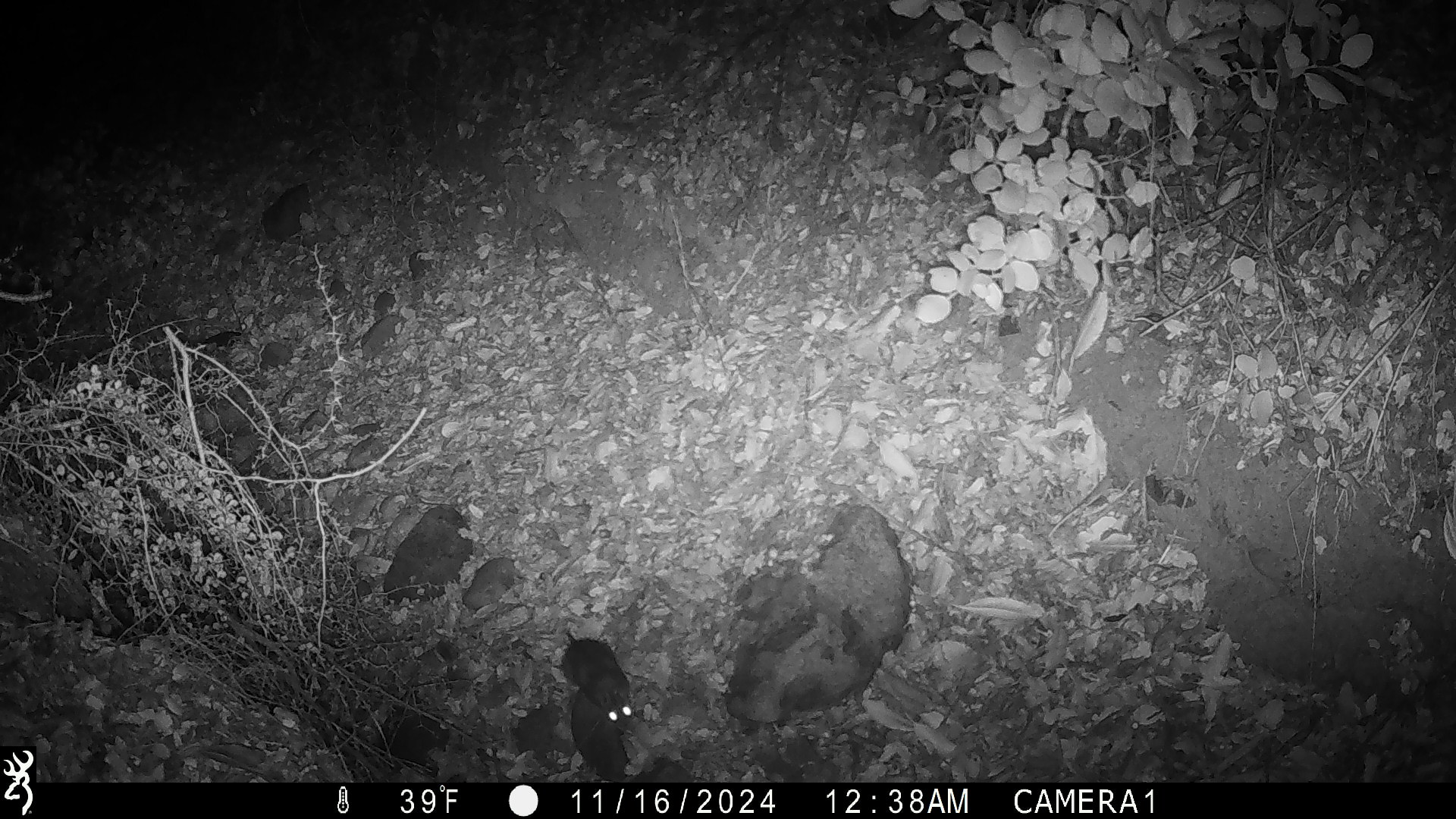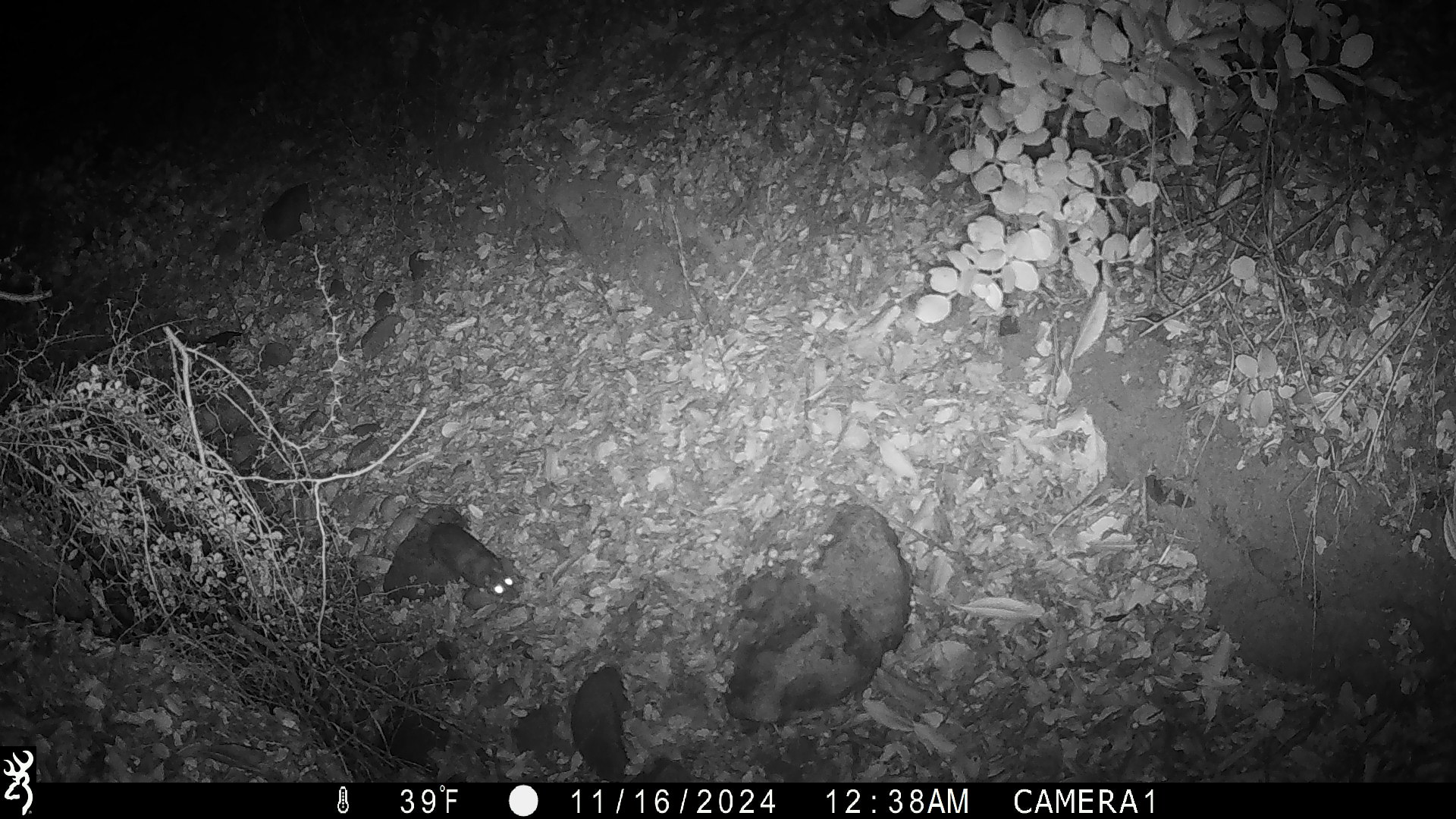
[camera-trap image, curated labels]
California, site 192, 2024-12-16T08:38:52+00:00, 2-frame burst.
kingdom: Animalia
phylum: Chordata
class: Mammalia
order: Rodentia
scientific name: Rodentia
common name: mouse or rat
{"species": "mouse or rat (Rodentia)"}